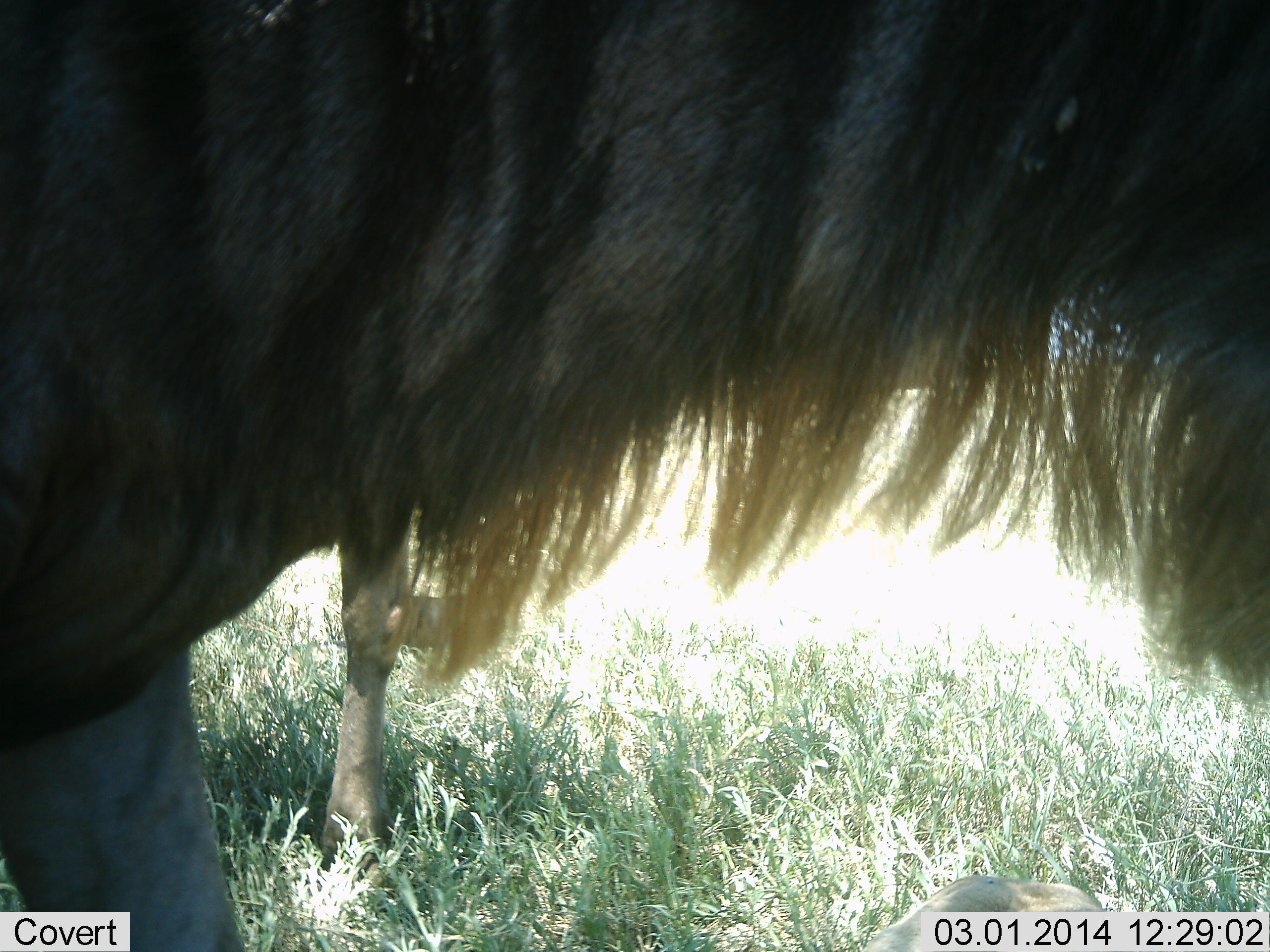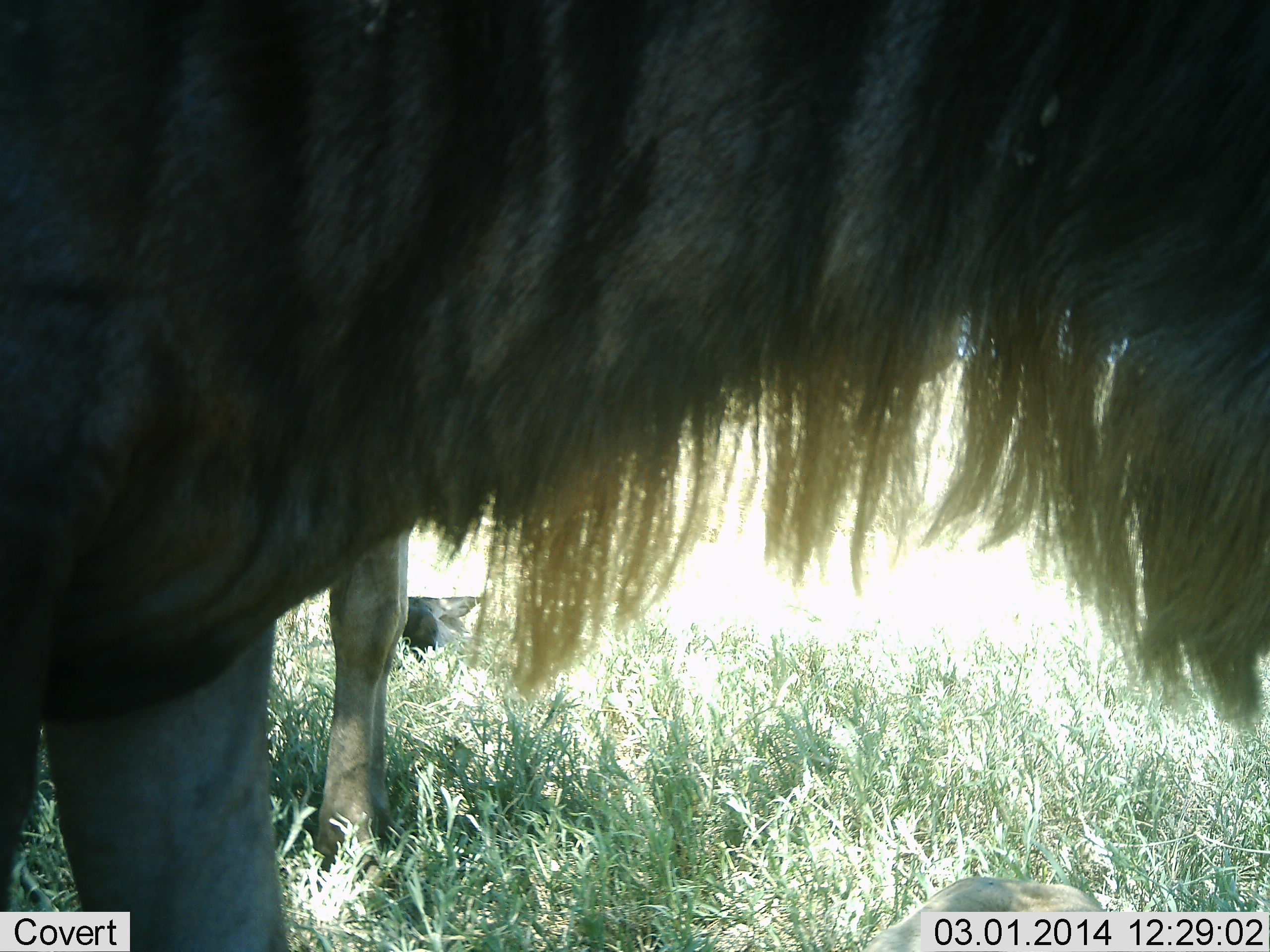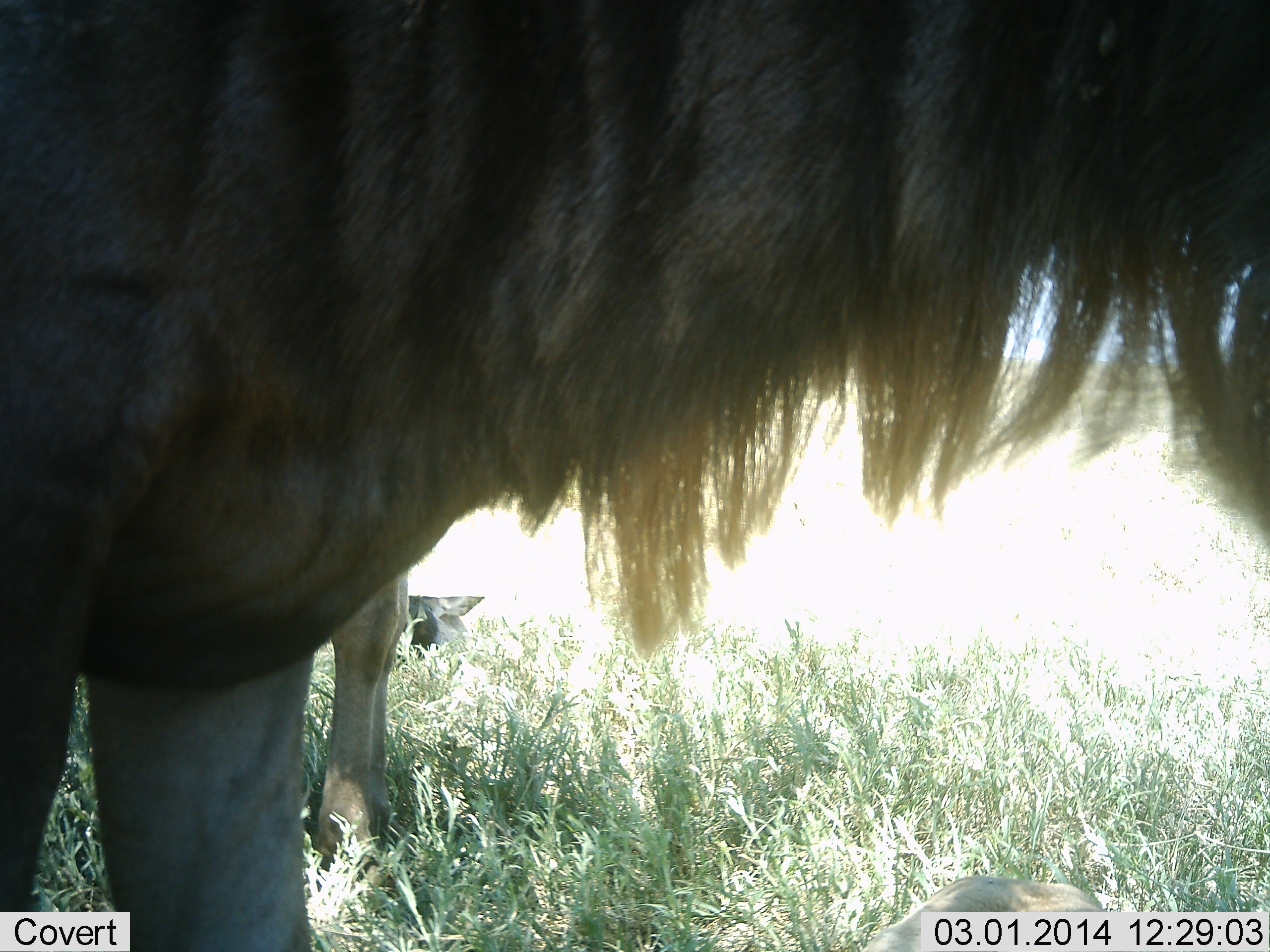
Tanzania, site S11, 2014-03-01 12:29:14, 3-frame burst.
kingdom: Animalia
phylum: Chordata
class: Mammalia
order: Artiodactyla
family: Bovidae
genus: Connochaetes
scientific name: Connochaetes taurinus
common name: blue wildebeest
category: wildebeest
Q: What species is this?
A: Wildebeest (blue wildebeest) (Connochaetes taurinus).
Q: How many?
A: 2.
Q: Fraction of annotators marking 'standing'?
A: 100%.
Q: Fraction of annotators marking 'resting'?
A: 40%.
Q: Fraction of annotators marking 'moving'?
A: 0%.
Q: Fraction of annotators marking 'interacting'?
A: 0%.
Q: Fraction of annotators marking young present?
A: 0%.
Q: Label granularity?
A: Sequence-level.